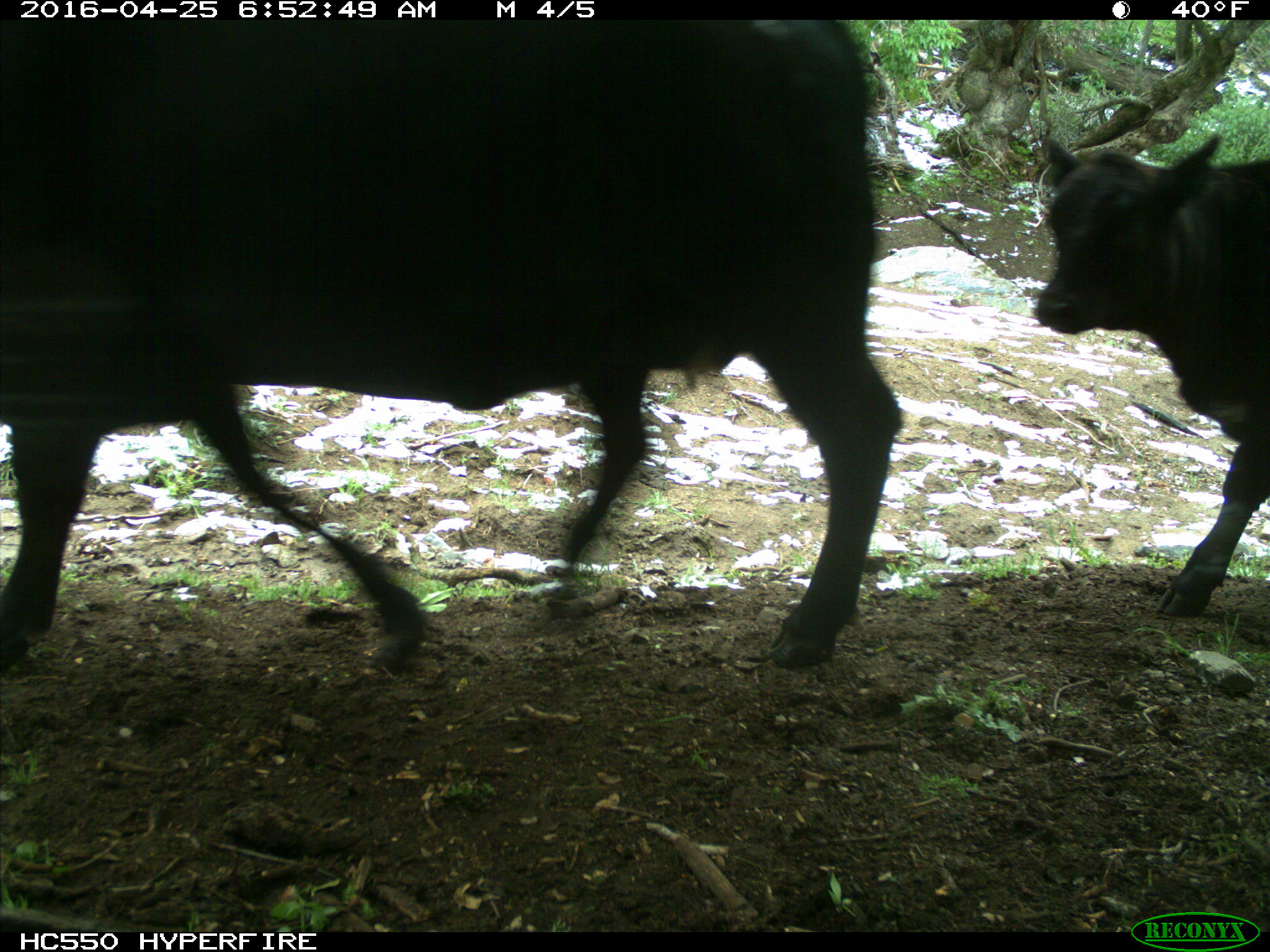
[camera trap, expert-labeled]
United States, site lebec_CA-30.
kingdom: Animalia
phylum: Chordata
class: Mammalia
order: Artiodactyla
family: Bovidae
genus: Bos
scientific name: Bos taurus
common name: domestic cow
Bos taurus (domestic cow).